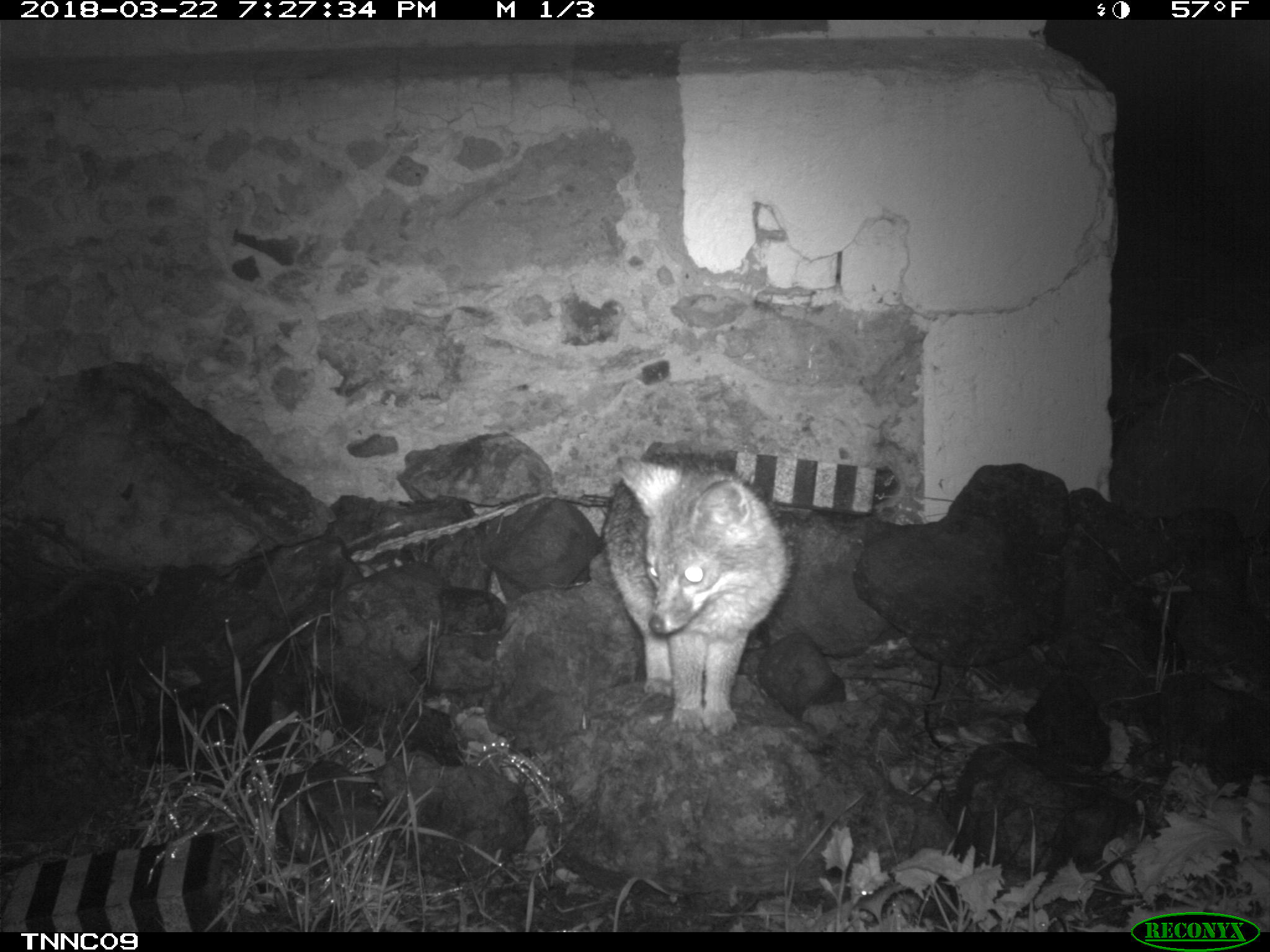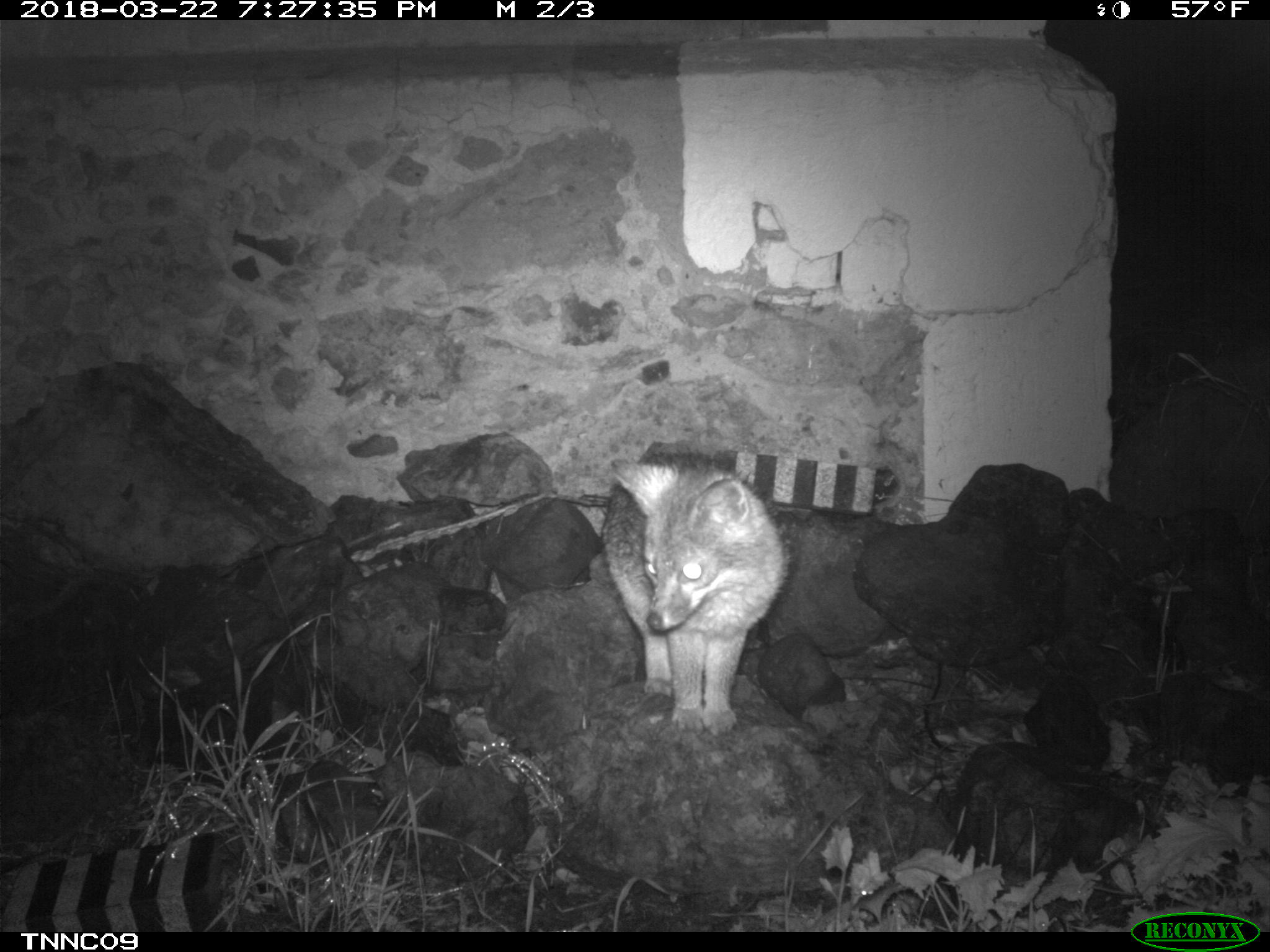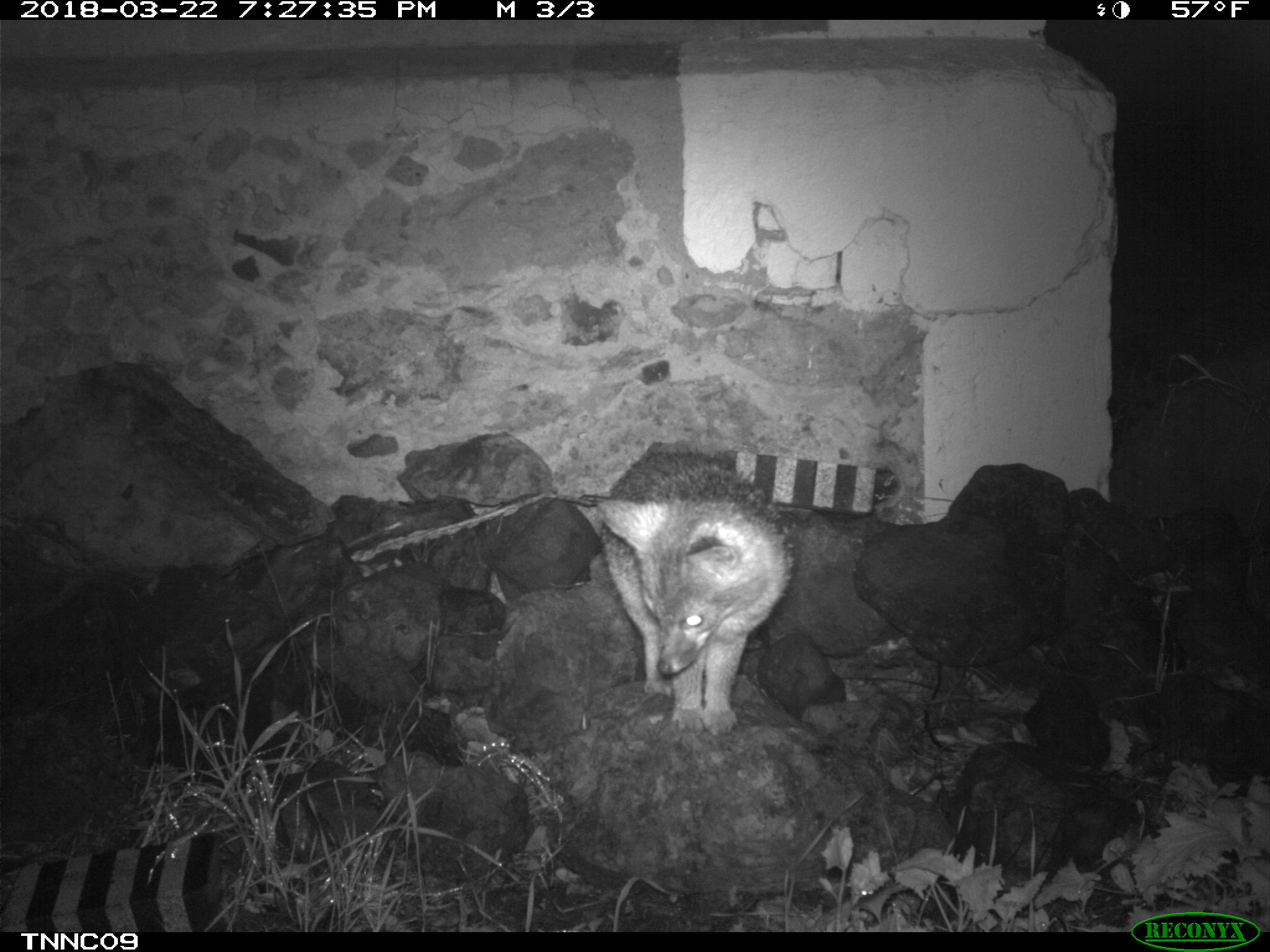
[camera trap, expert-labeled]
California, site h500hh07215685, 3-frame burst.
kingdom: Animalia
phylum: Chordata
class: Mammalia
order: Carnivora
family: Canidae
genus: Urocyon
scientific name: Urocyon littoralis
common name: island fox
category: fox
Fox (island fox) (Urocyon littoralis).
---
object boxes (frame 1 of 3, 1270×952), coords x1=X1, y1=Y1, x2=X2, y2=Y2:
fox: x1=603, y1=450, x2=791, y2=736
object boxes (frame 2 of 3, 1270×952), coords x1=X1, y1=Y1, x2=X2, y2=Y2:
fox: x1=600, y1=449, x2=793, y2=733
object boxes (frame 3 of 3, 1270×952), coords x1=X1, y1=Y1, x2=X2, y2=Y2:
fox: x1=597, y1=448, x2=794, y2=736